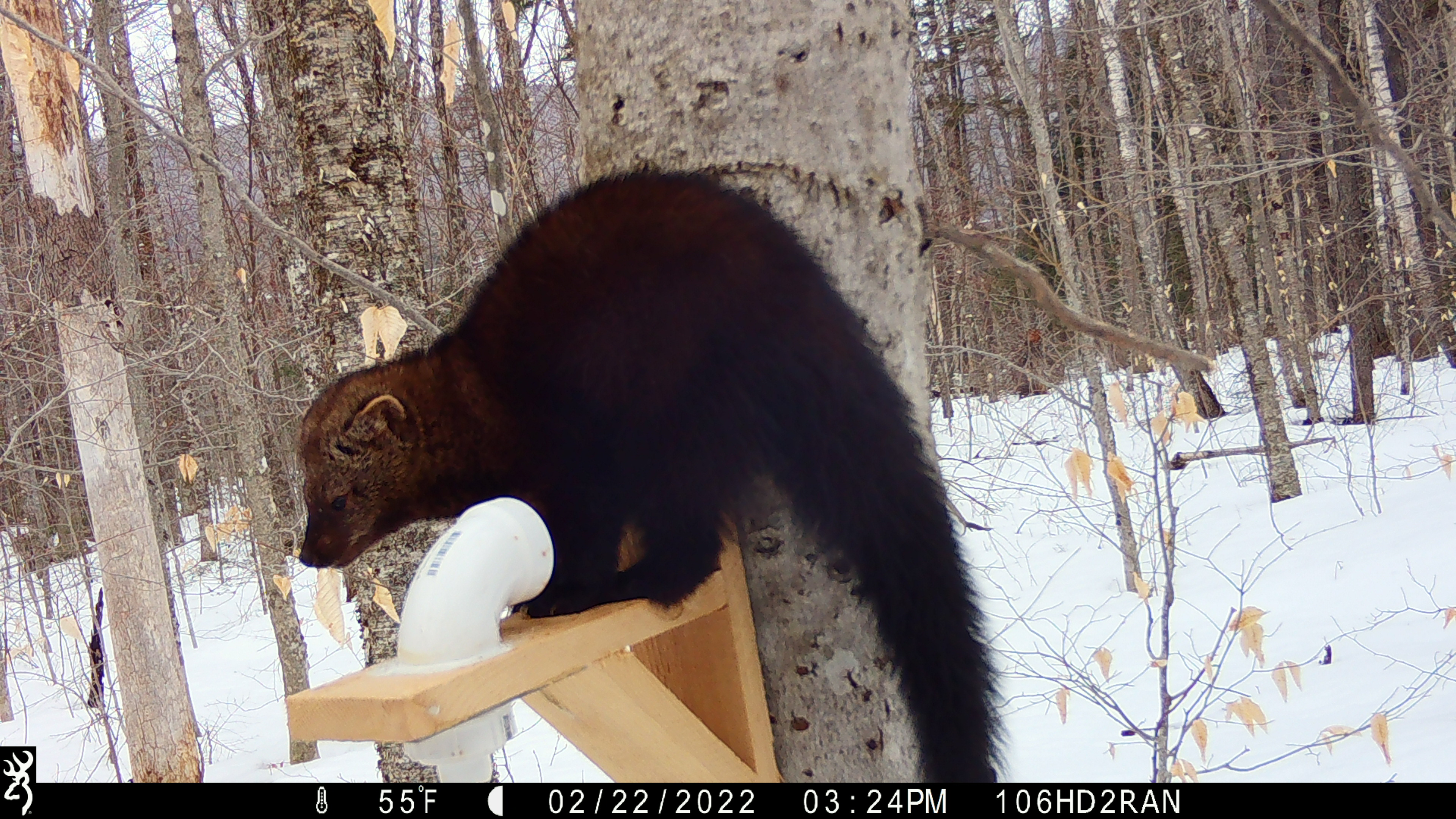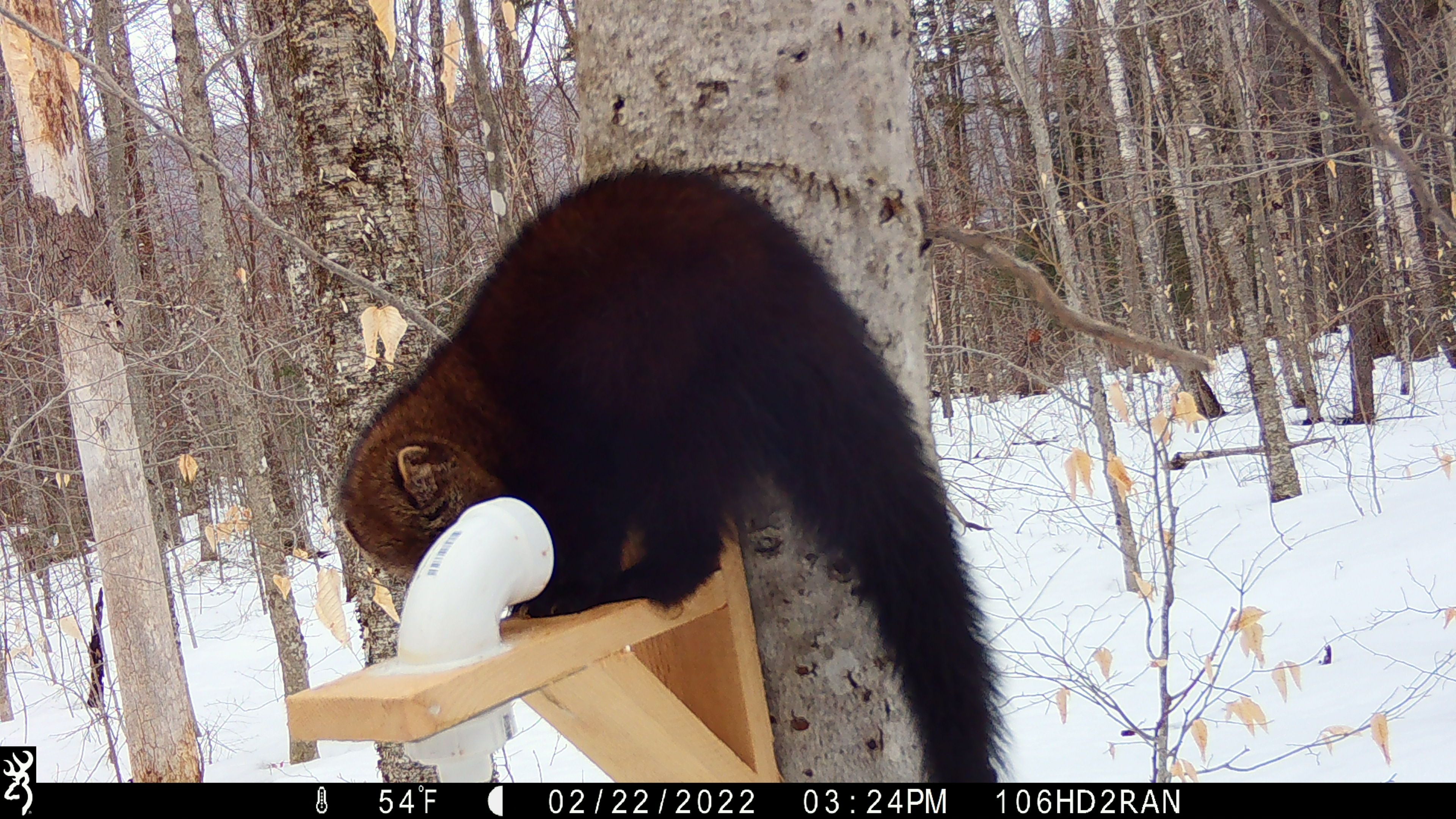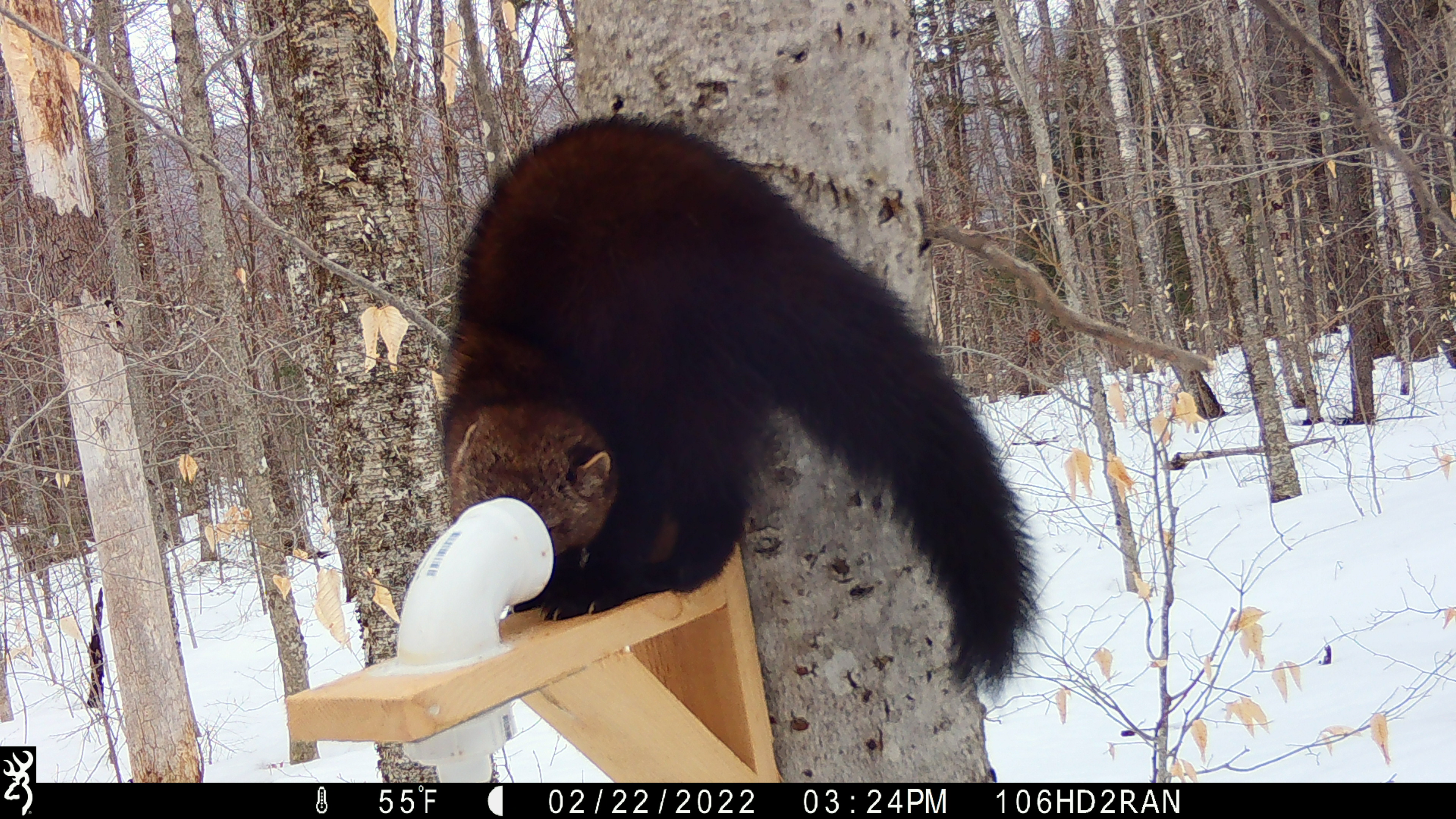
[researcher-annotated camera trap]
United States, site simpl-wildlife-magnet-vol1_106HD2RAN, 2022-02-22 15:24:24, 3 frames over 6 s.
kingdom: Animalia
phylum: Chordata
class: Mammalia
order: Carnivora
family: Mustelidae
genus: Pekania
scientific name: Pekania pennanti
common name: fisher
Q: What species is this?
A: Fisher (Pekania pennanti).